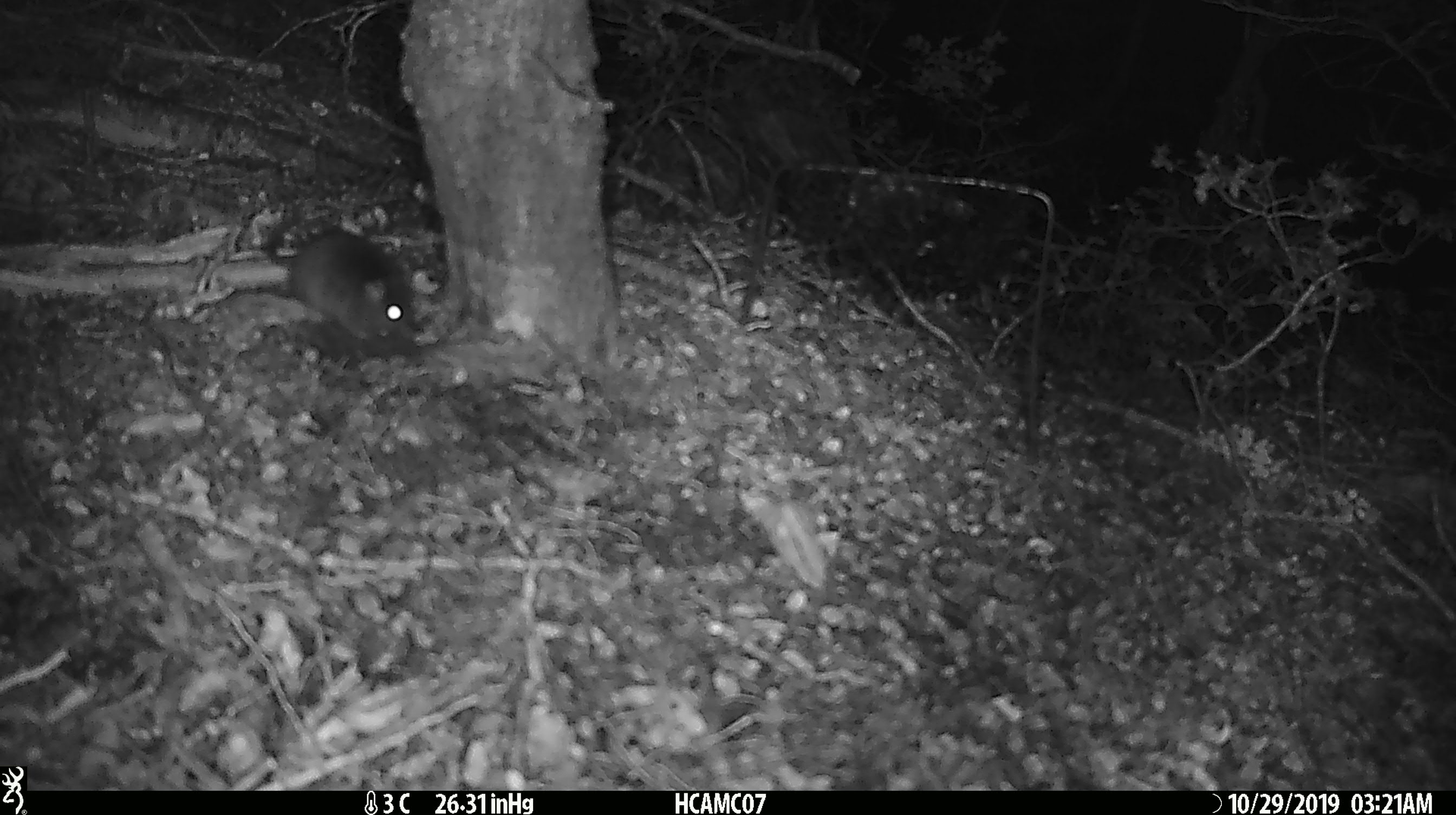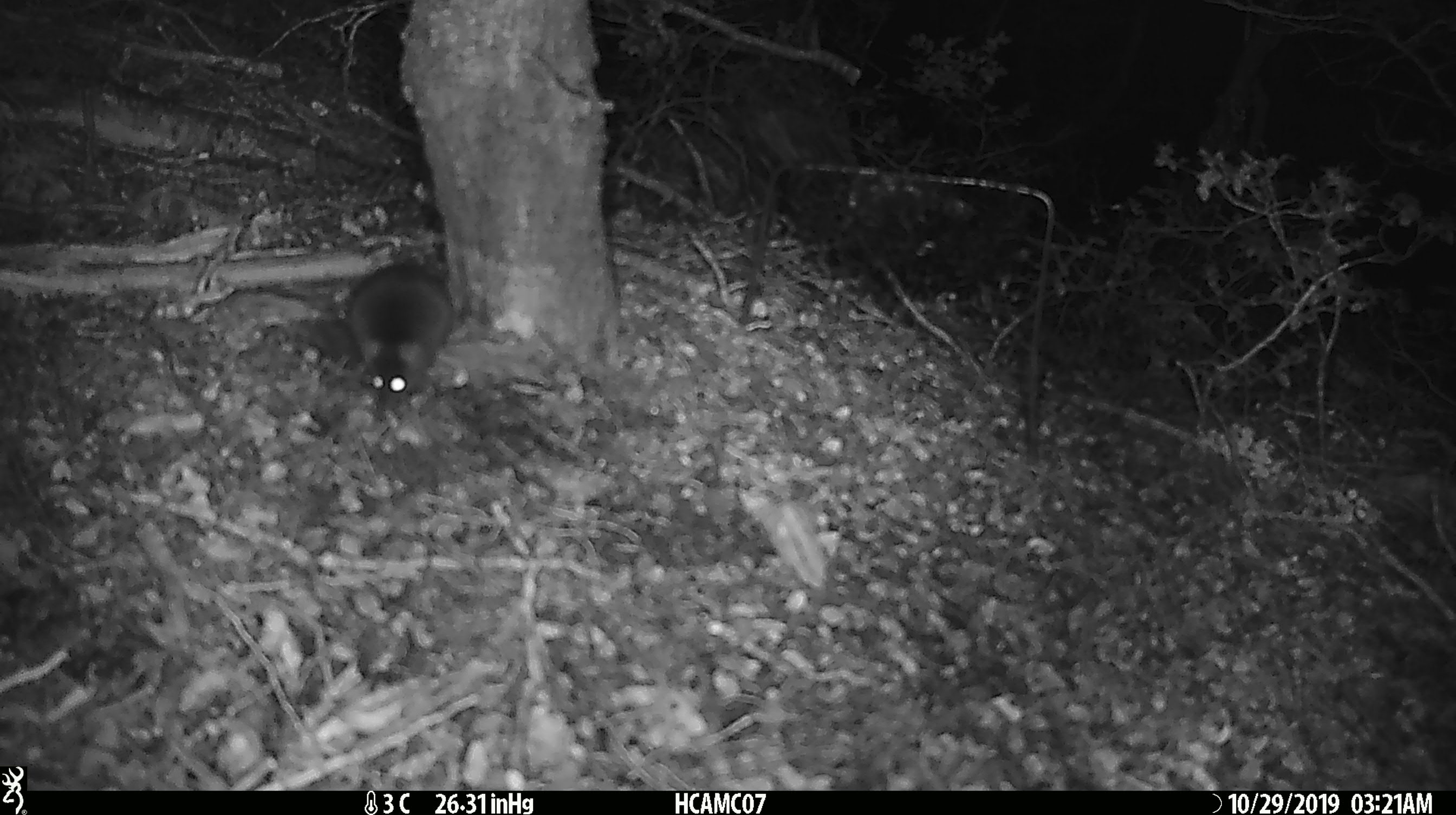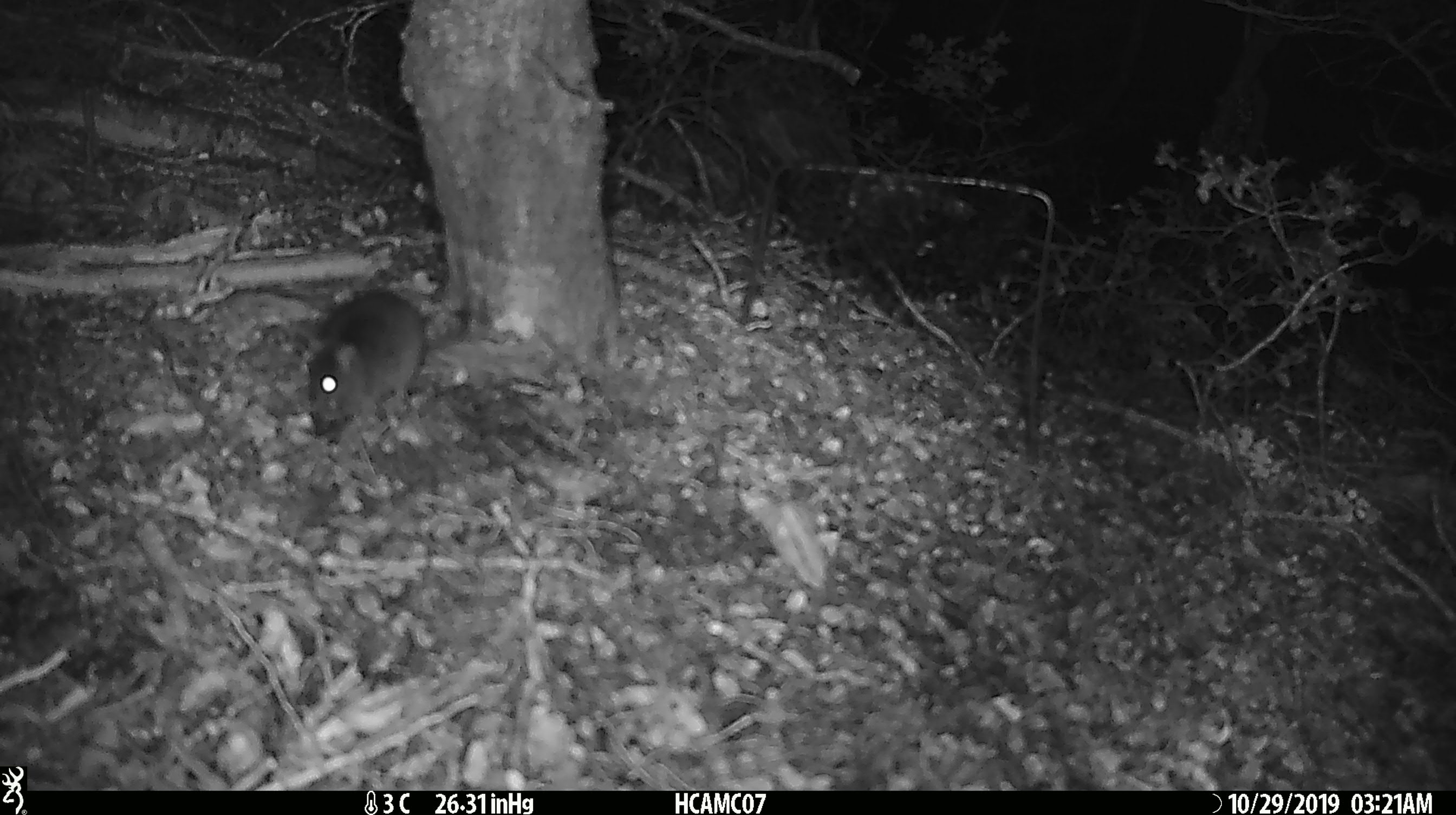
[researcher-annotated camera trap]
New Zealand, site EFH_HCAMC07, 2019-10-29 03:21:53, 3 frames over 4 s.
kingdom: Animalia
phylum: Chordata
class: Mammalia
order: Rodentia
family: Muridae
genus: Mus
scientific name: Mus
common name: mouse